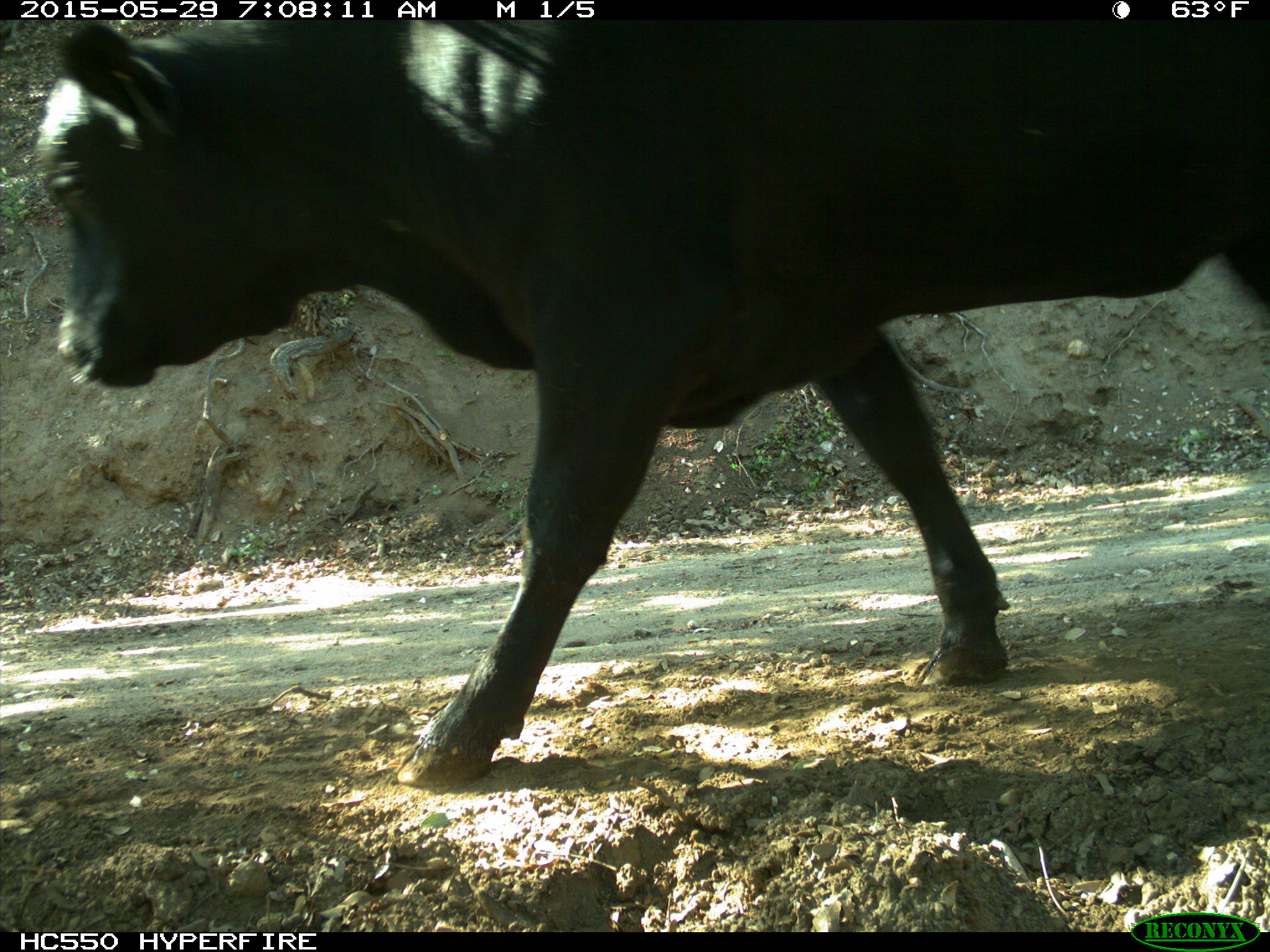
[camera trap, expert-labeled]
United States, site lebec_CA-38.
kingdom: Animalia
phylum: Chordata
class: Mammalia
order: Artiodactyla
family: Bovidae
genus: Bos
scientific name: Bos taurus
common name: domestic cow